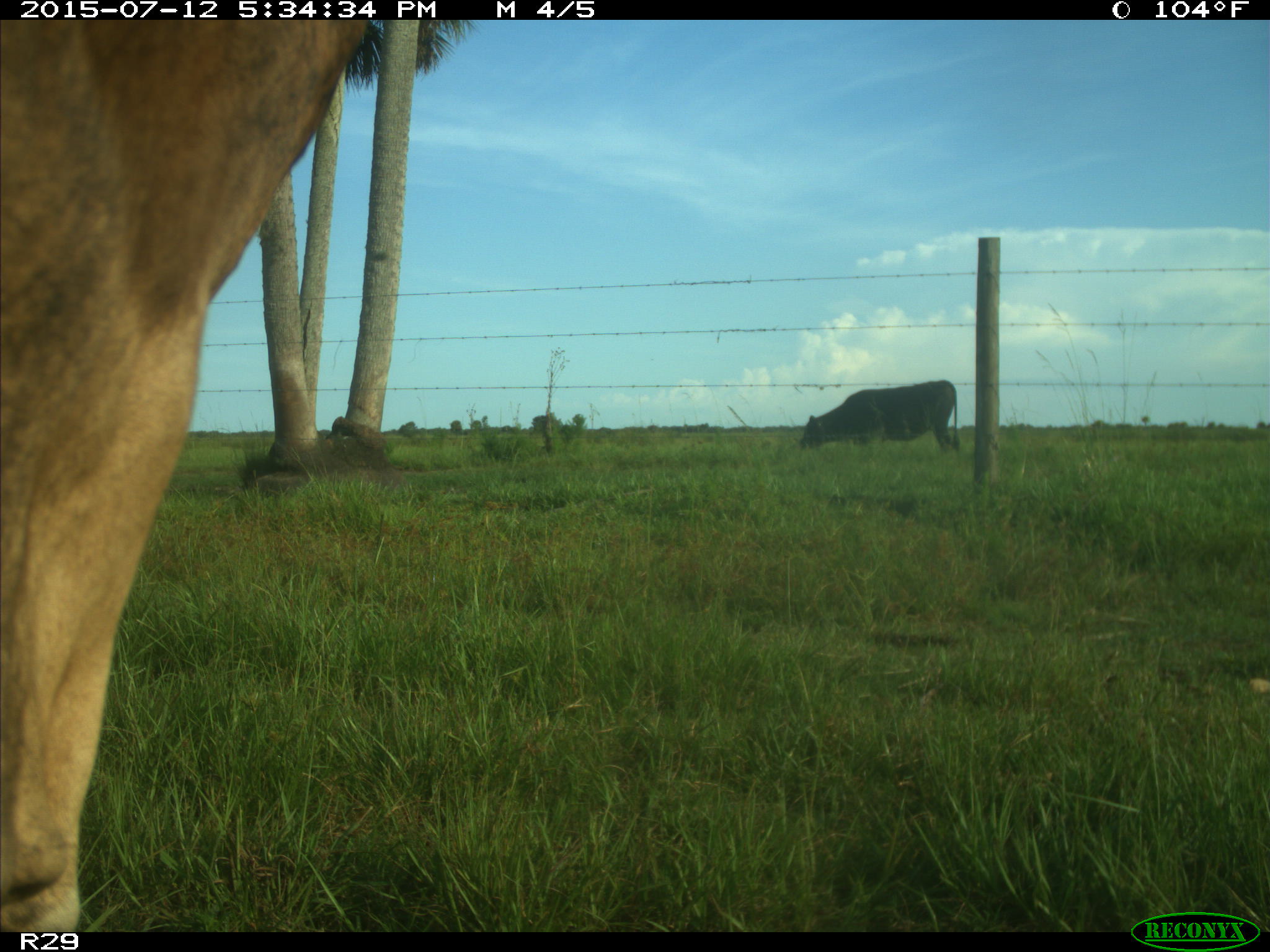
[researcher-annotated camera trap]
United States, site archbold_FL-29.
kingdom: Animalia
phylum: Chordata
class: Mammalia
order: Artiodactyla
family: Bovidae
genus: Bos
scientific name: Bos taurus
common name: domestic cow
Bos taurus (domestic cow).